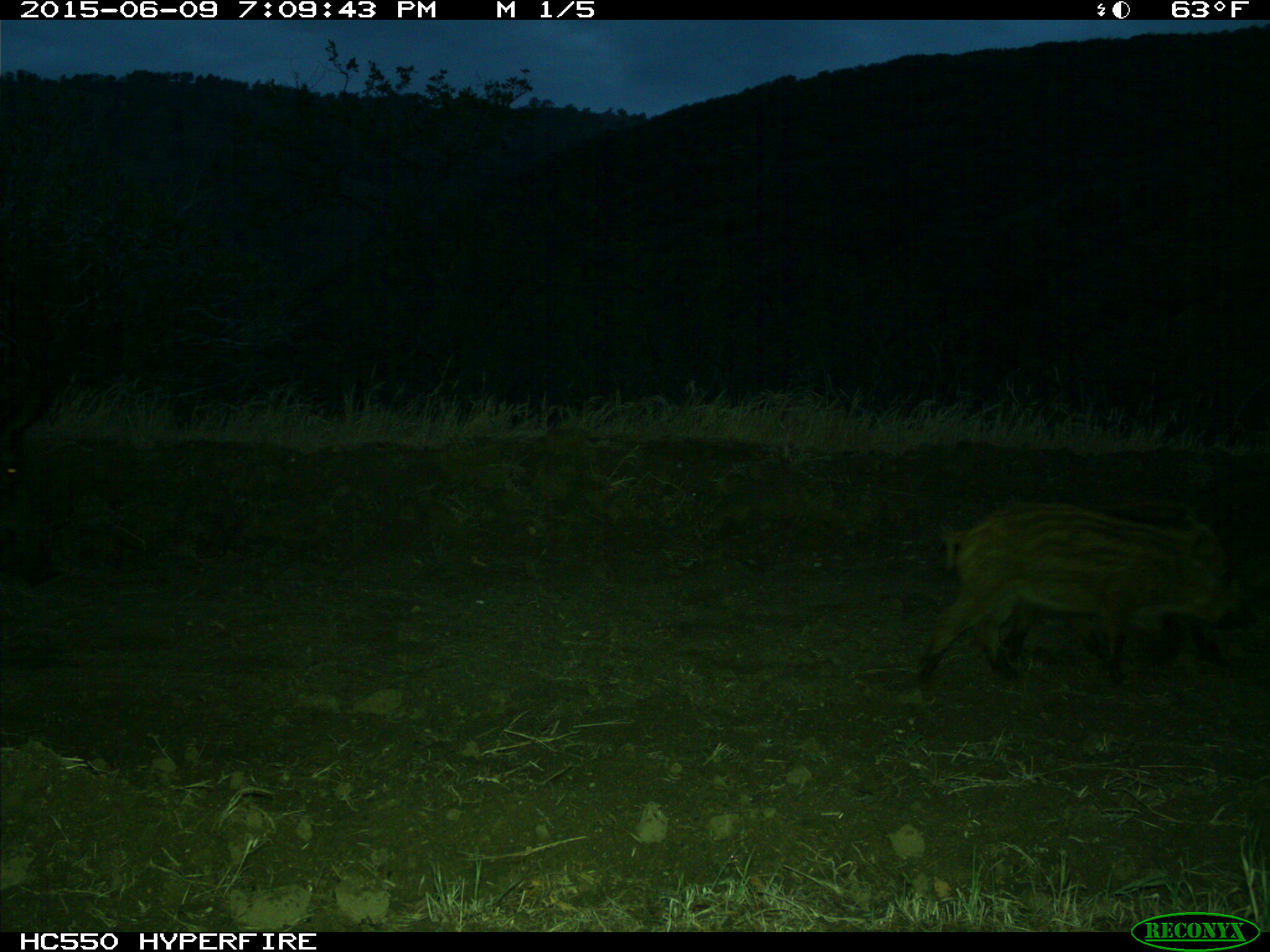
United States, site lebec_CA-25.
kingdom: Animalia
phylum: Chordata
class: Mammalia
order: Artiodactyla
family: Suidae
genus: Sus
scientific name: Sus scrofa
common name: wild boar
Sus scrofa (wild boar).